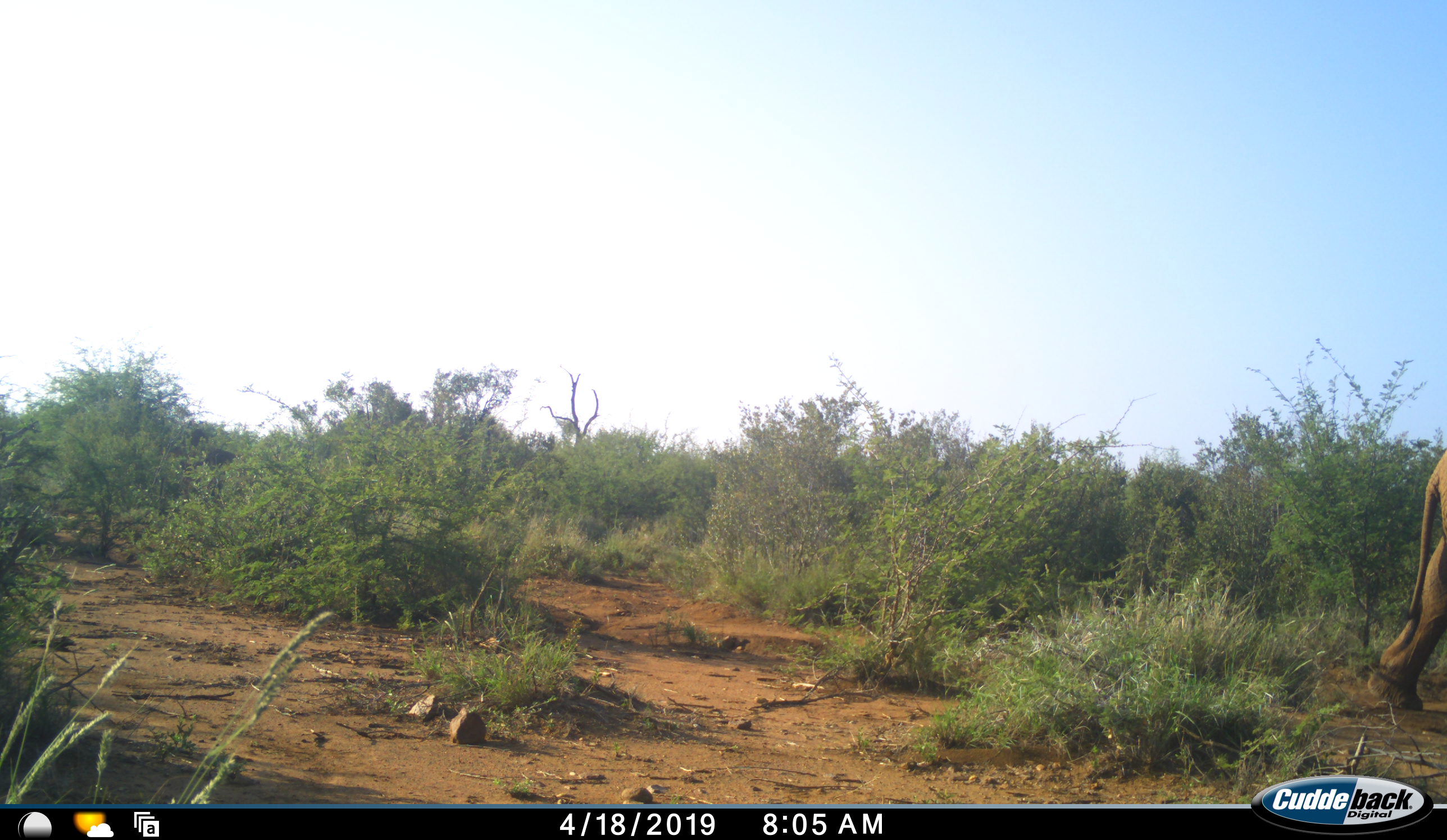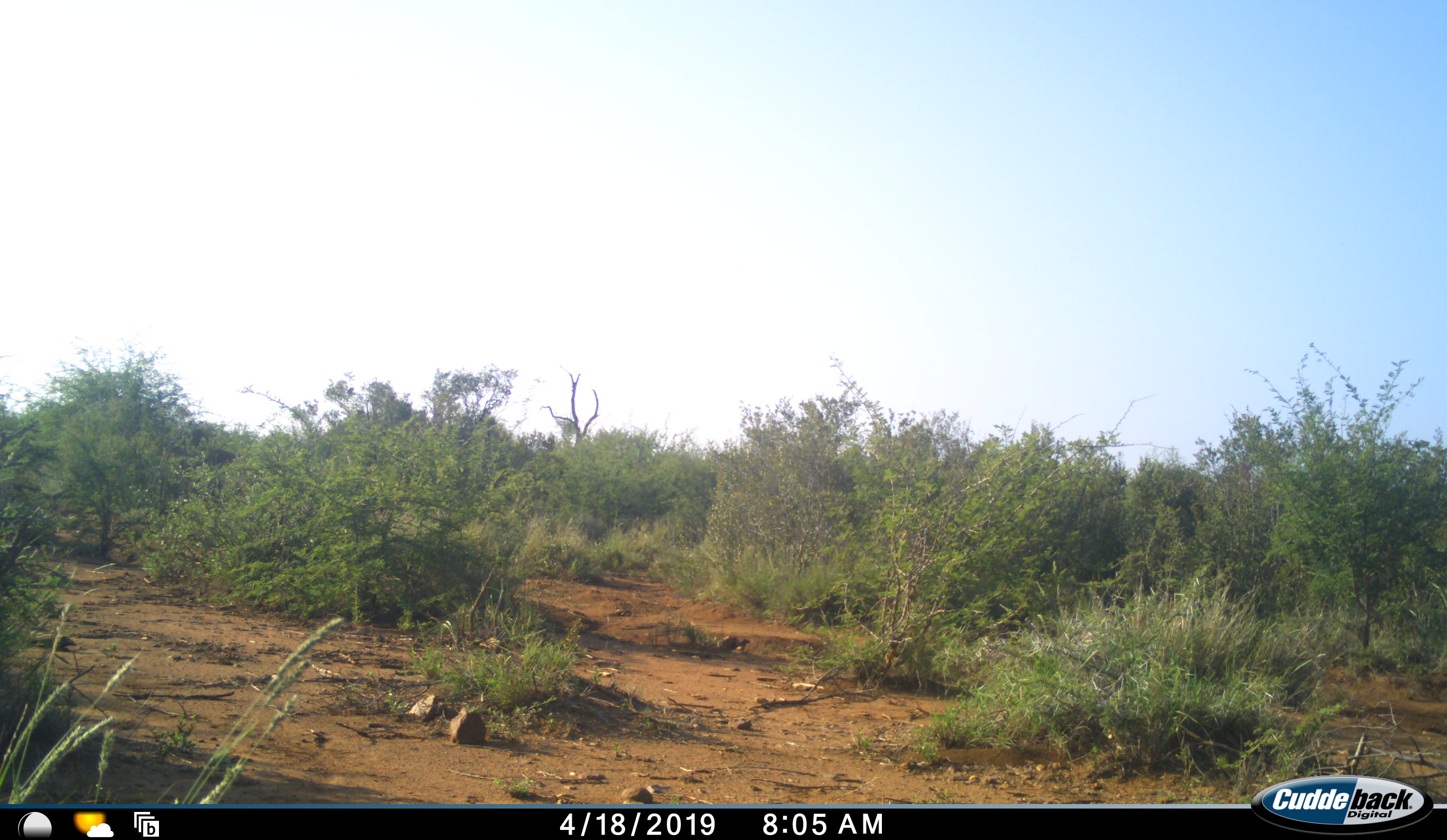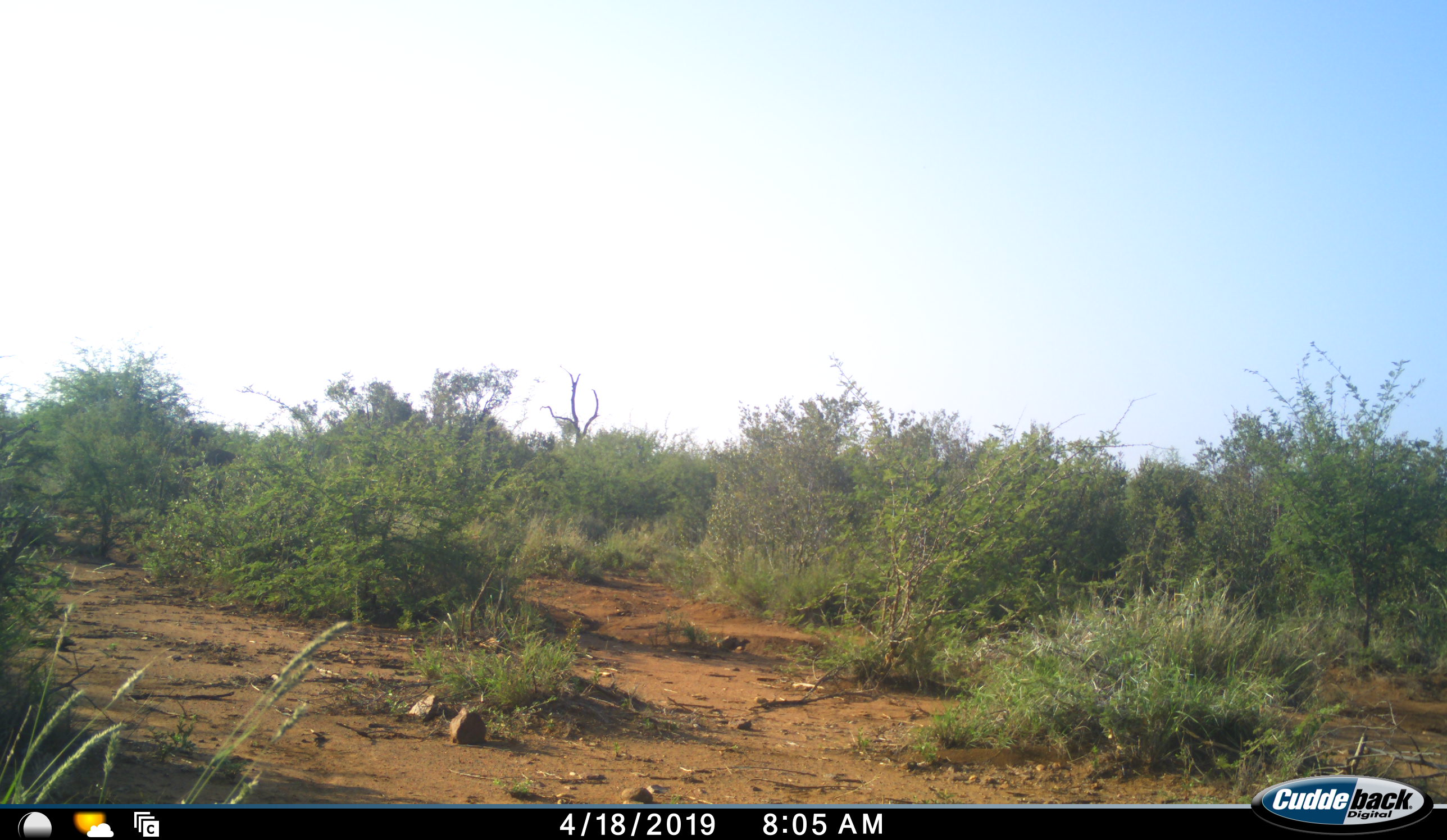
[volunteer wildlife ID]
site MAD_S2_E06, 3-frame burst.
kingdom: Animalia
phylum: Chordata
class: Mammalia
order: Proboscidea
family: Elephantidae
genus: Loxodonta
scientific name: Loxodonta africana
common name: african bush elephant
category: elephant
Elephant (african bush elephant) (Loxodonta africana), count 1. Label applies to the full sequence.